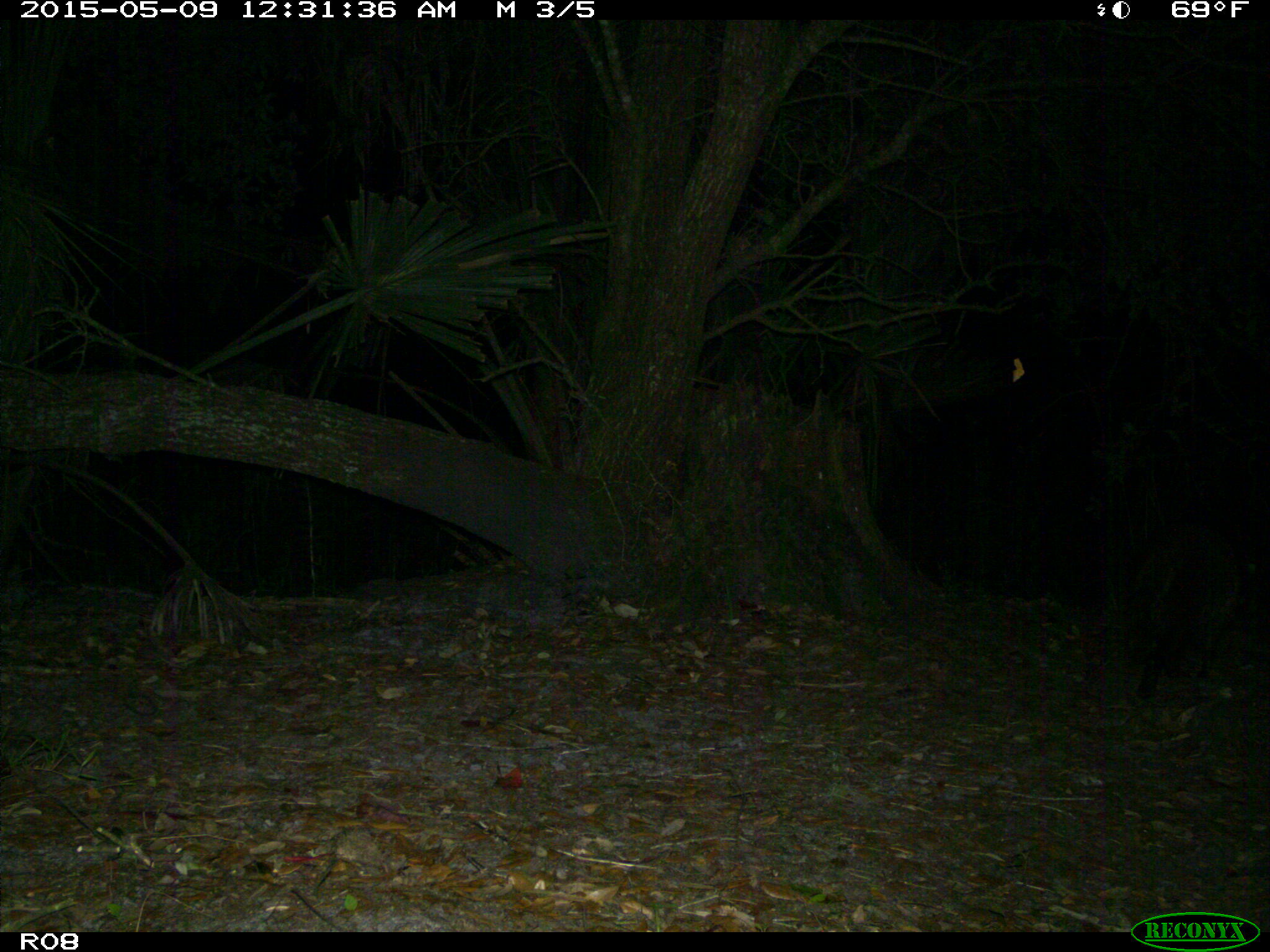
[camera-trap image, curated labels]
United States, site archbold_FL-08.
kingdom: Animalia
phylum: Chordata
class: Mammalia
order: Carnivora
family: Procyonidae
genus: Procyon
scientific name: Procyon lotor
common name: common raccoon